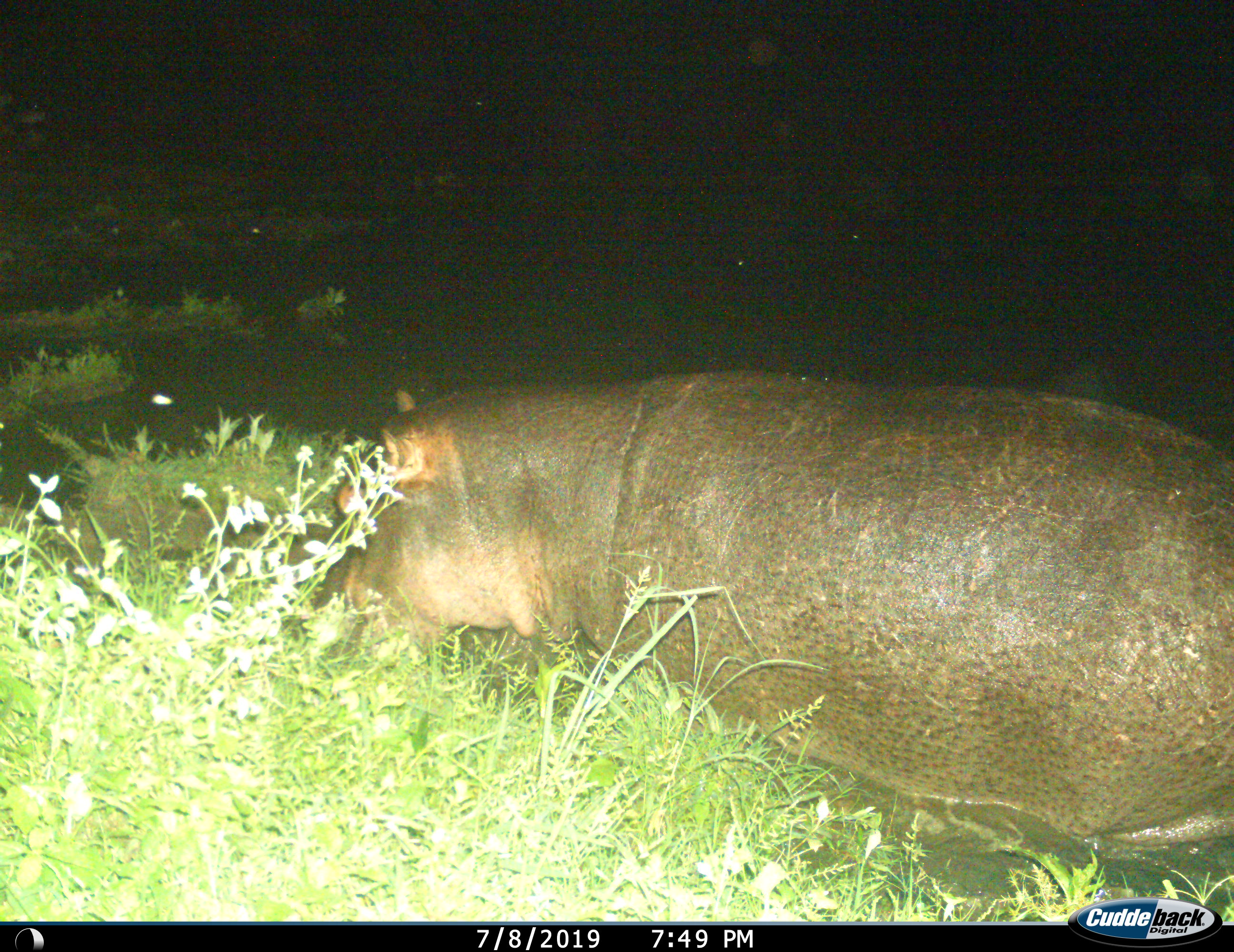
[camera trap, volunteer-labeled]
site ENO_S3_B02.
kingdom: Animalia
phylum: Chordata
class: Mammalia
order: Artiodactyla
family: Hippopotamidae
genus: Hippopotamus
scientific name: Hippopotamus amphibius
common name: hippopotamus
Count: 1.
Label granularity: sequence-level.